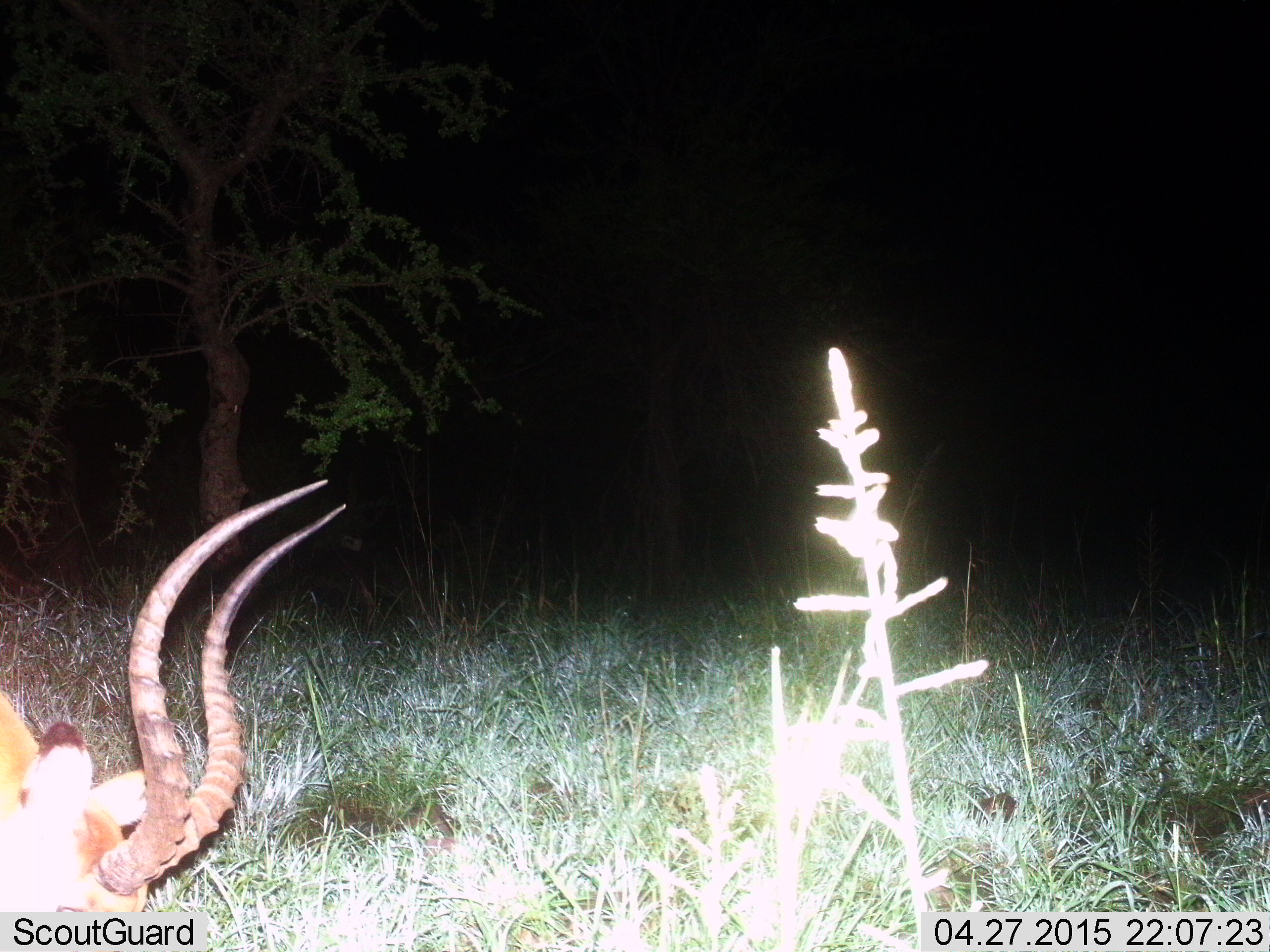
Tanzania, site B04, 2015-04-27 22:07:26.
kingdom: Animalia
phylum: Chordata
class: Mammalia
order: Artiodactyla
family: Bovidae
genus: Aepyceros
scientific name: Aepyceros melampus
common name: impala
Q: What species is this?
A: Impala (Aepyceros melampus).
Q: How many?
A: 1.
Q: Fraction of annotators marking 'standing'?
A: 10%.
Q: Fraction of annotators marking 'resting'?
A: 0%.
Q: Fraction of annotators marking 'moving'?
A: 0%.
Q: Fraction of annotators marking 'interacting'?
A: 0%.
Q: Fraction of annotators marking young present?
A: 0%.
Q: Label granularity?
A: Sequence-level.